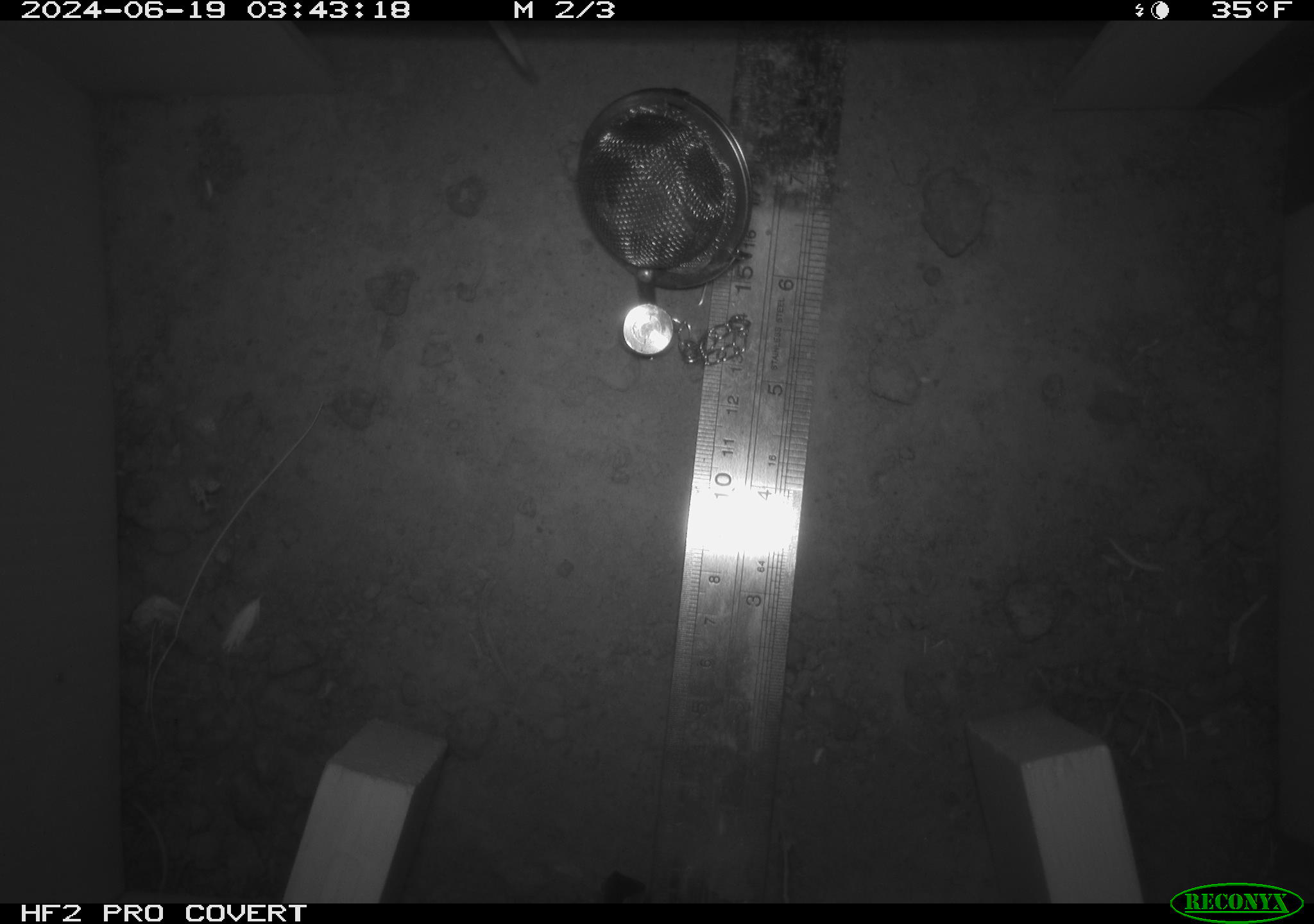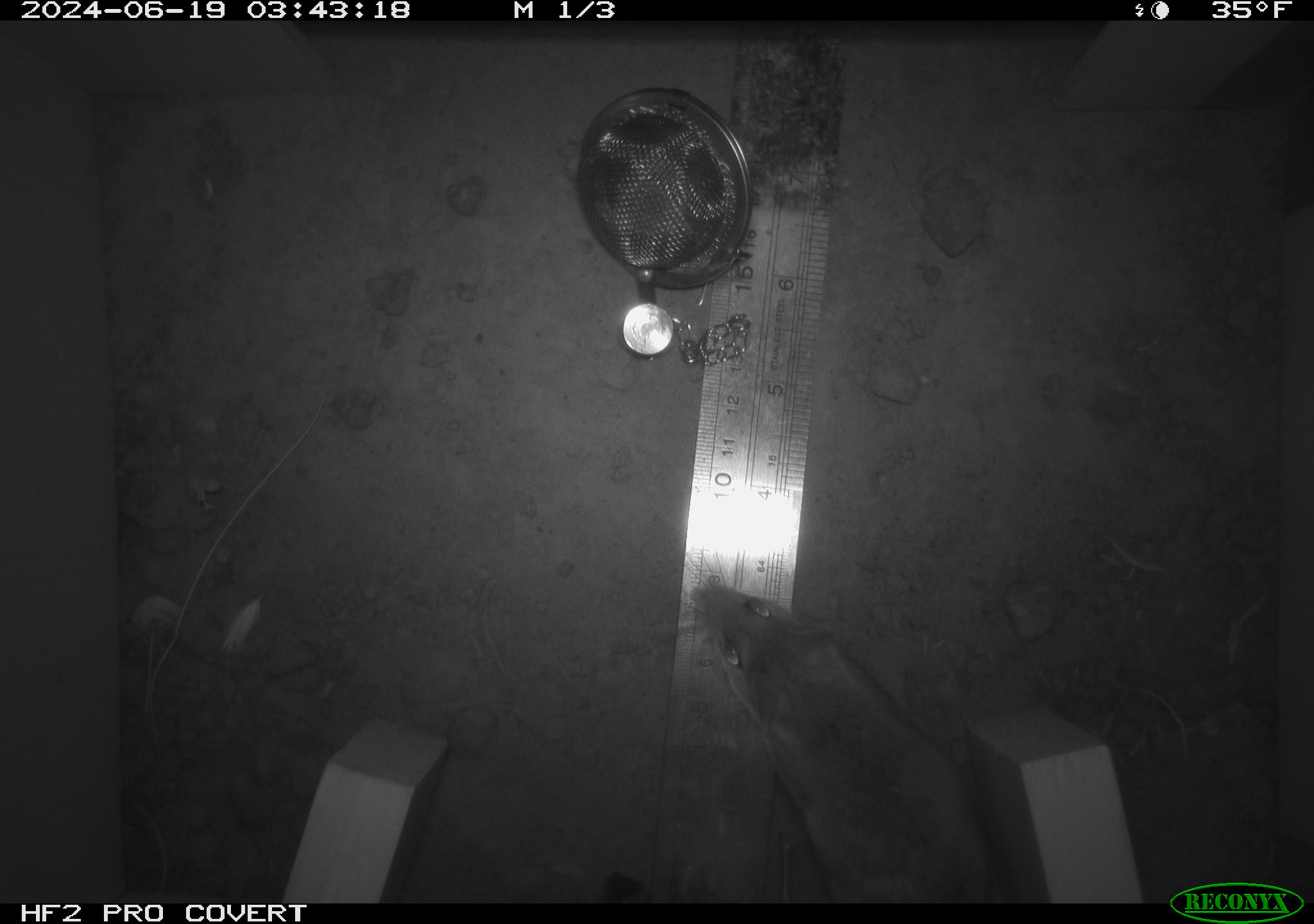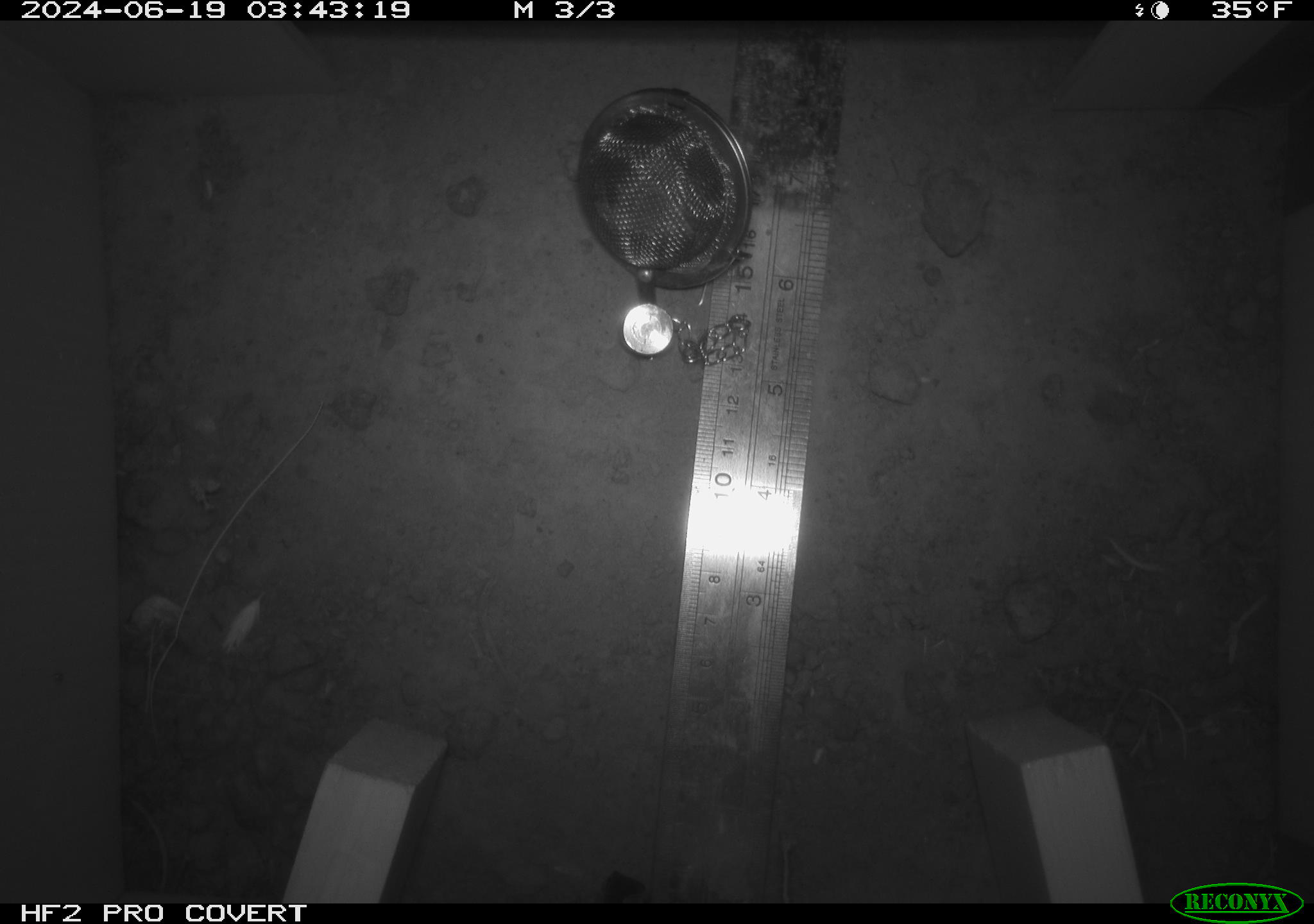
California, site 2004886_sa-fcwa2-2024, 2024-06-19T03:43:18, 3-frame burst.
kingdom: Animalia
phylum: Chordata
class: Mammalia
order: Rodentia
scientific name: Rodentia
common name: mouse species